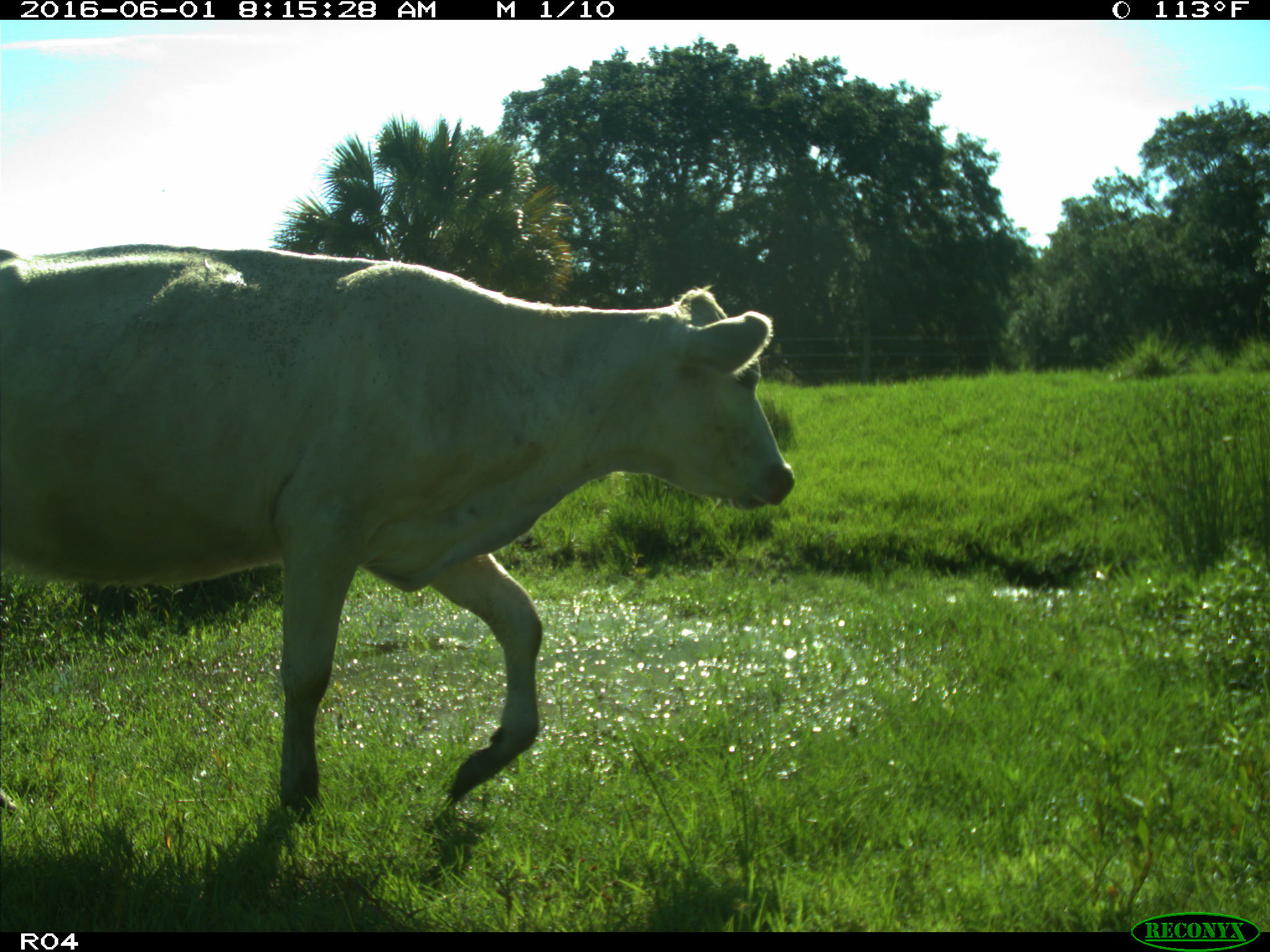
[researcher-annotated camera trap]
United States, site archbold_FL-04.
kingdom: Animalia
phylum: Chordata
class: Mammalia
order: Artiodactyla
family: Bovidae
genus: Bos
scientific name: Bos taurus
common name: domestic cow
Bos taurus (domestic cow).